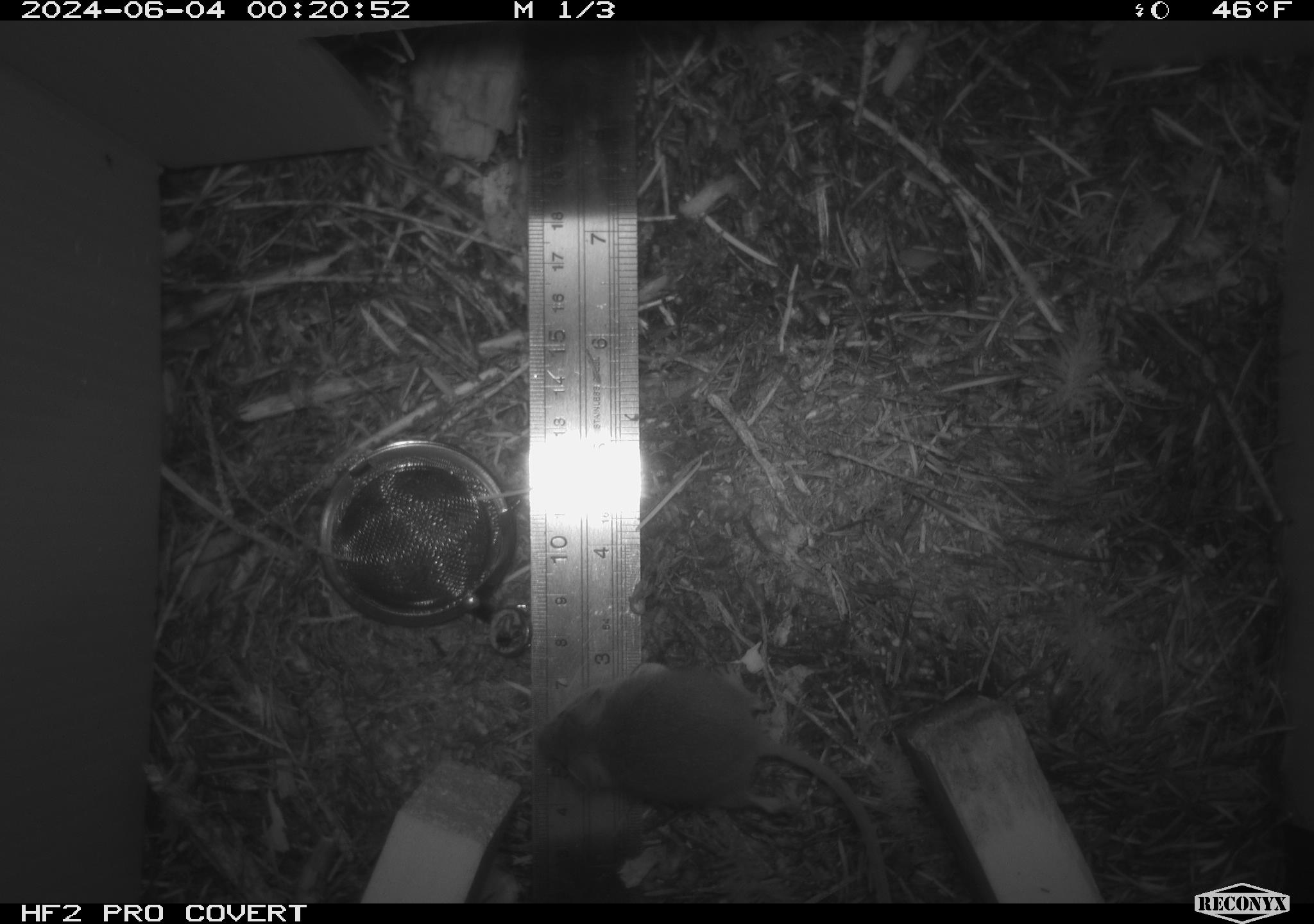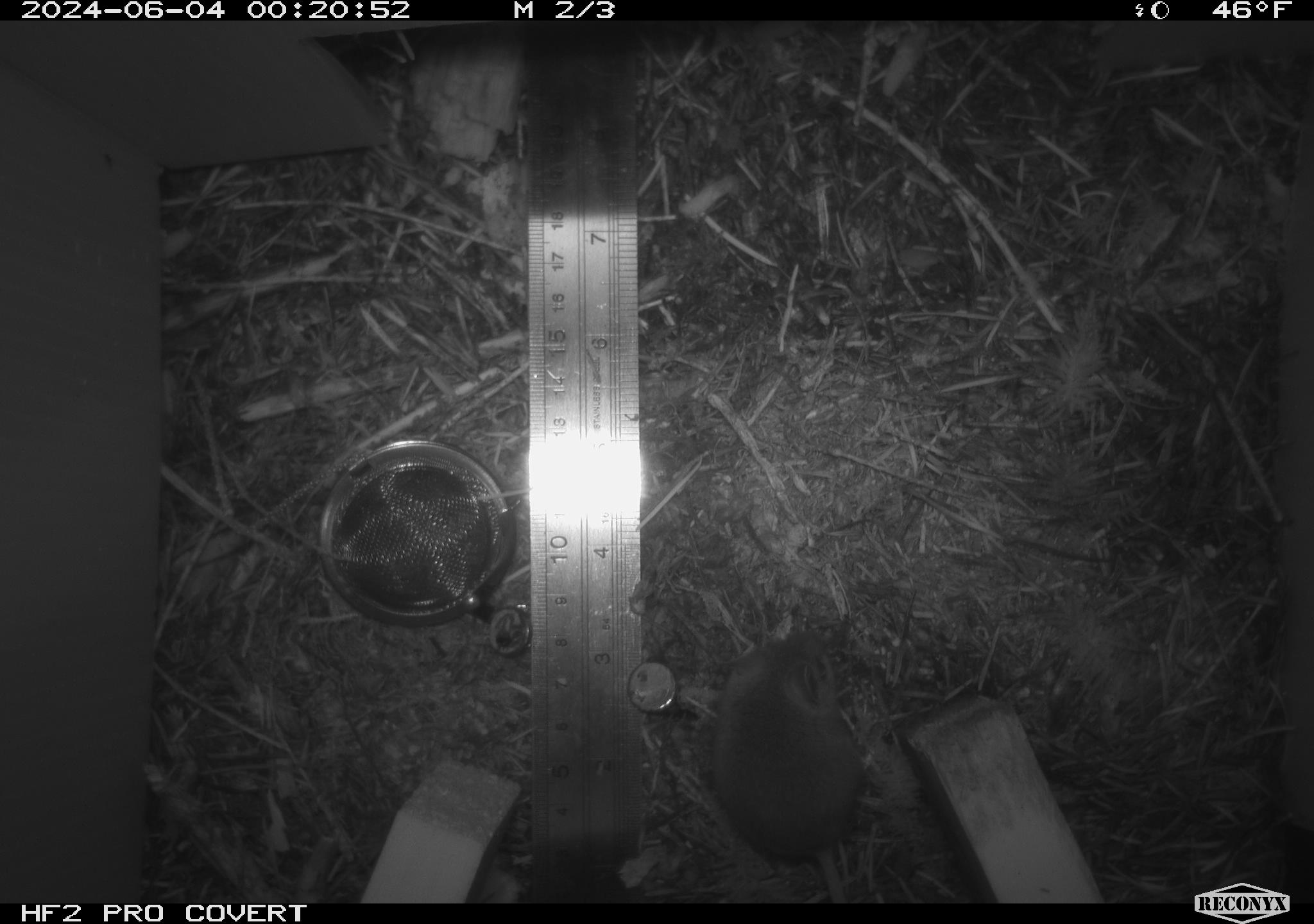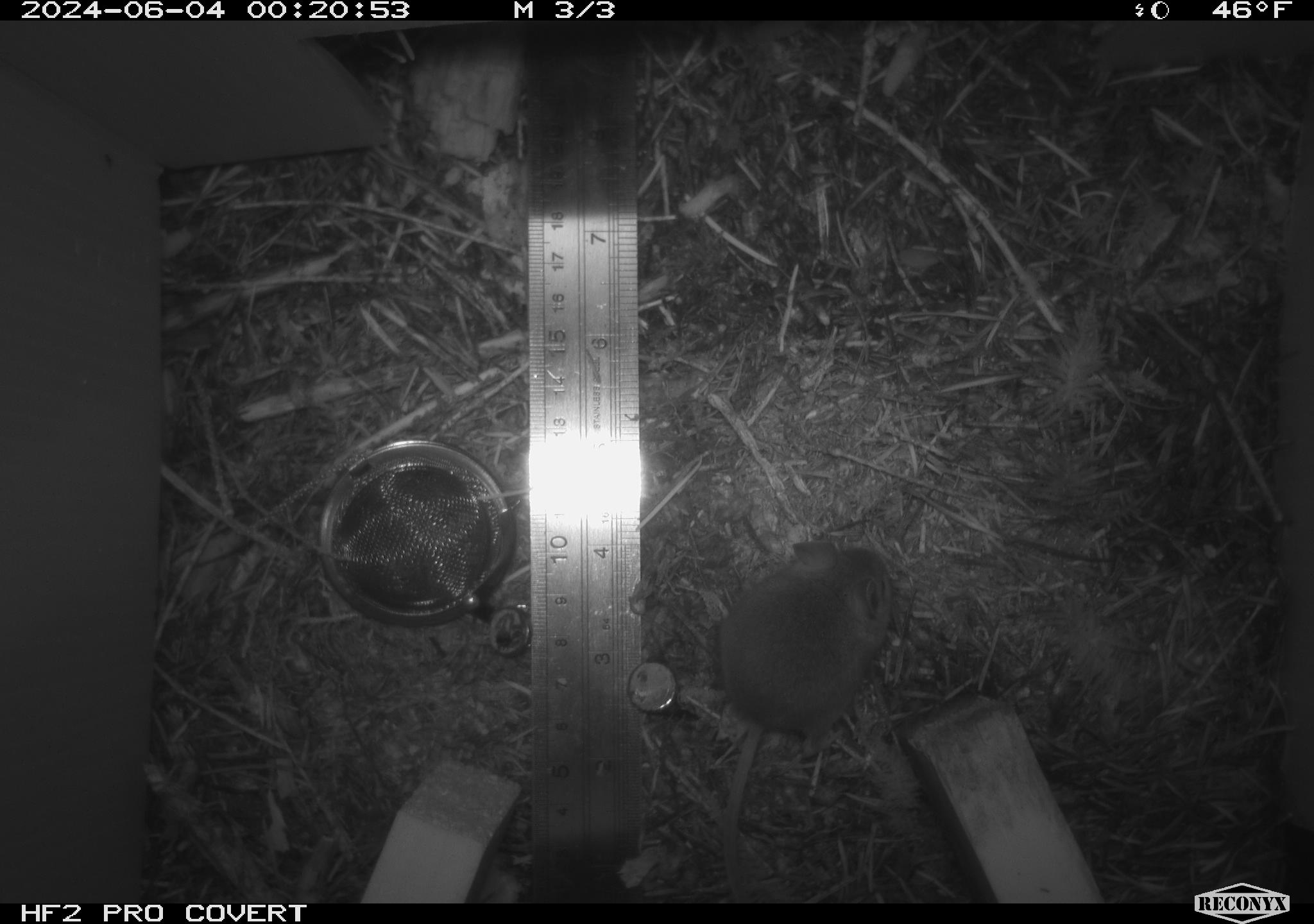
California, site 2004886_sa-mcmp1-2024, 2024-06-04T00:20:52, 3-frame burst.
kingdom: Animalia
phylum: Chordata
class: Mammalia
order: Rodentia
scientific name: Rodentia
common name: mouse species